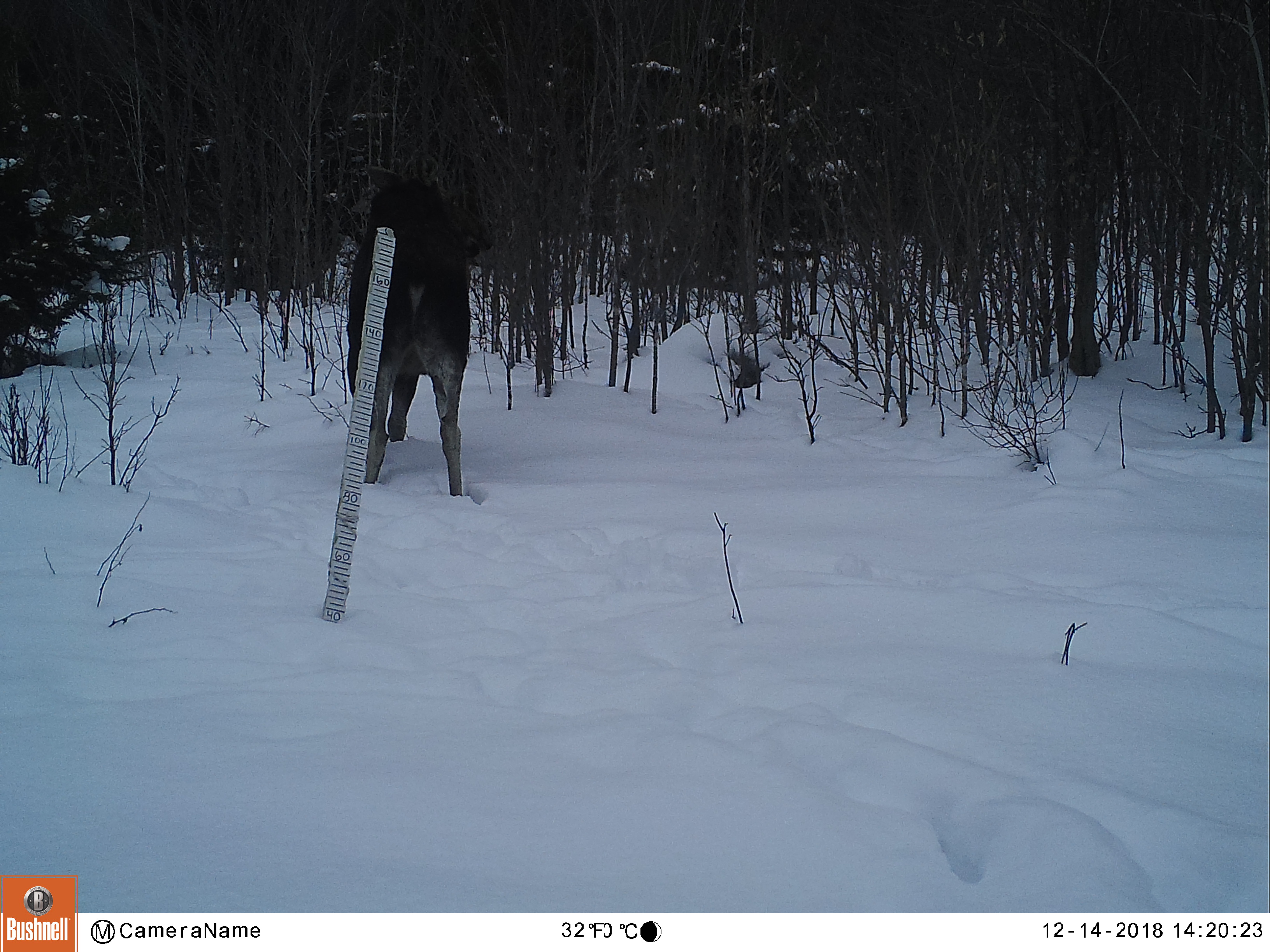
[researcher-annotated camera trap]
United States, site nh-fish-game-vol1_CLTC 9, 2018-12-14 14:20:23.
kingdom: Animalia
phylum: Chordata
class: Mammalia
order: Artiodactyla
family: Cervidae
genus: Alces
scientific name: Alces alces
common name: moose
Moose (Alces alces).